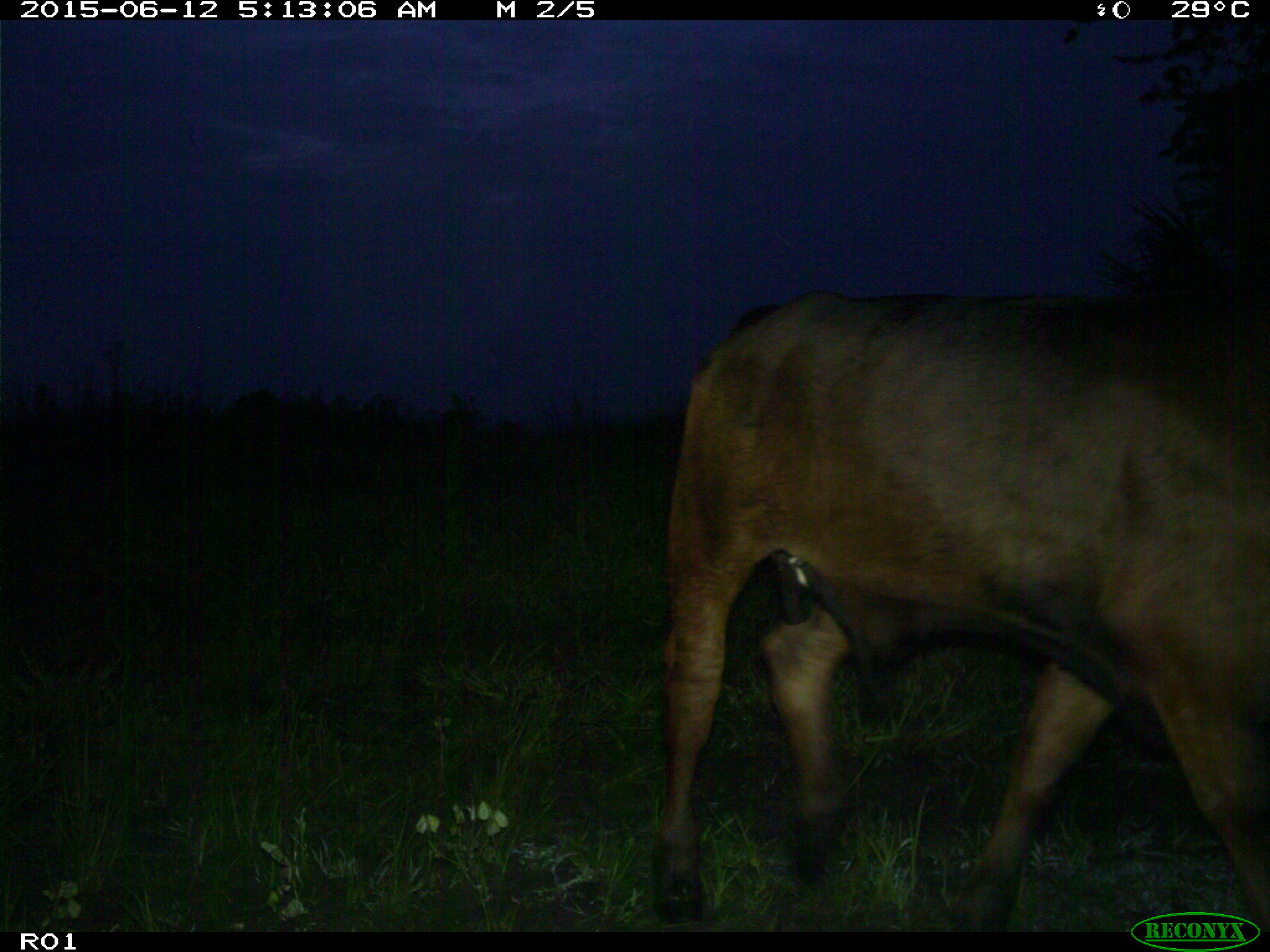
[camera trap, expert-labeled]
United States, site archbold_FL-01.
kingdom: Animalia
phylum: Chordata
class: Mammalia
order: Artiodactyla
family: Bovidae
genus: Bos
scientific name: Bos taurus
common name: domestic cow